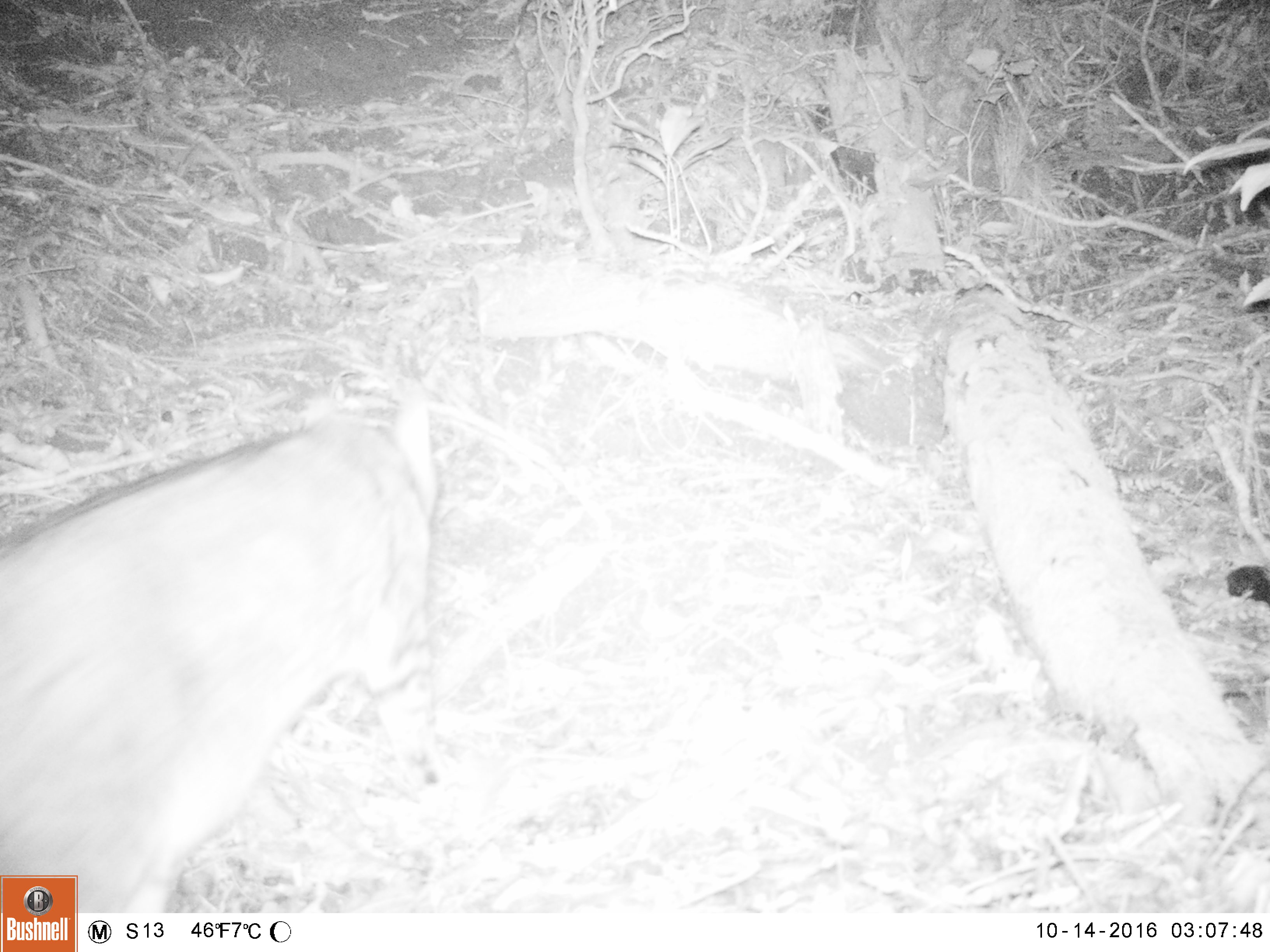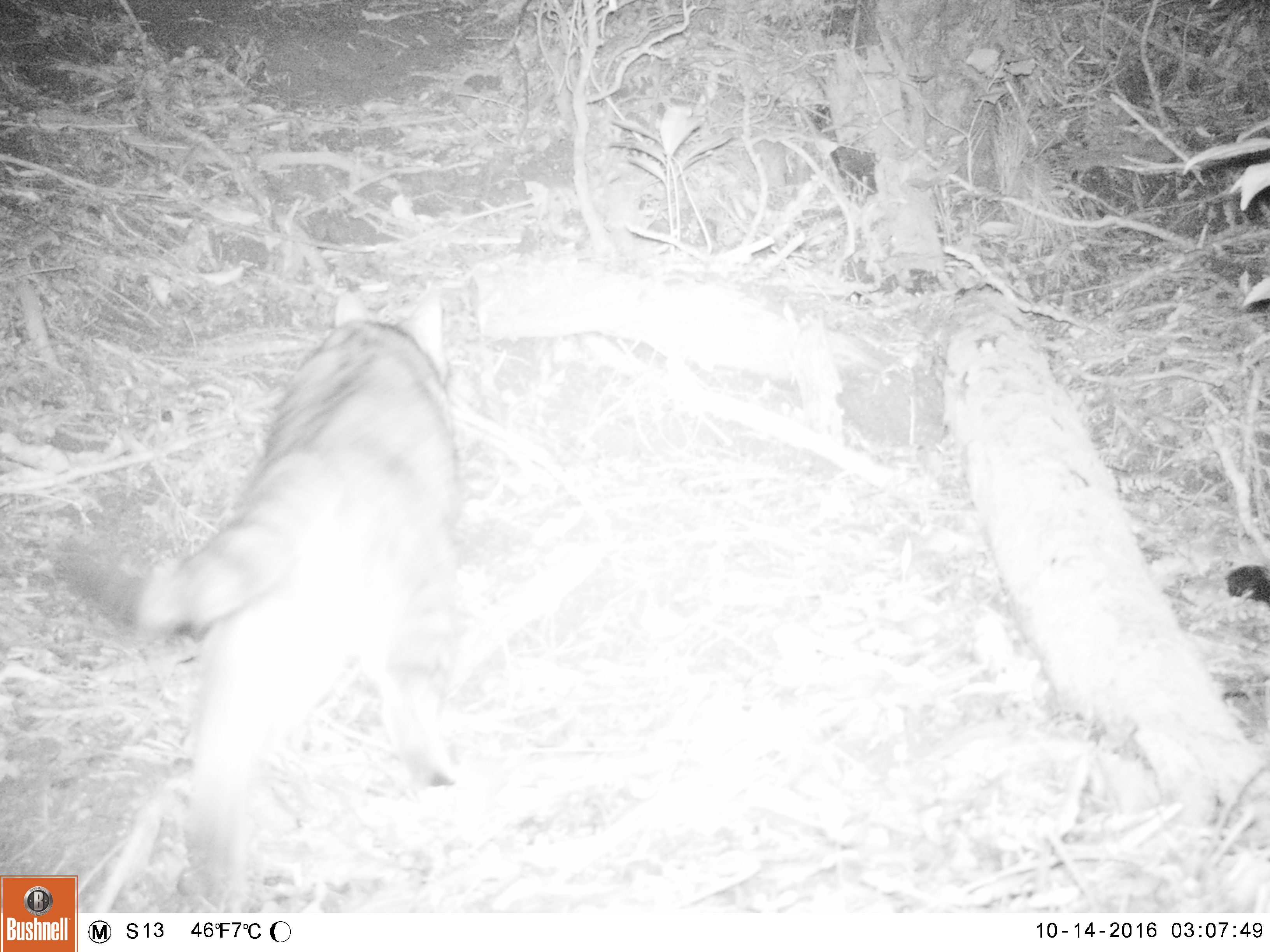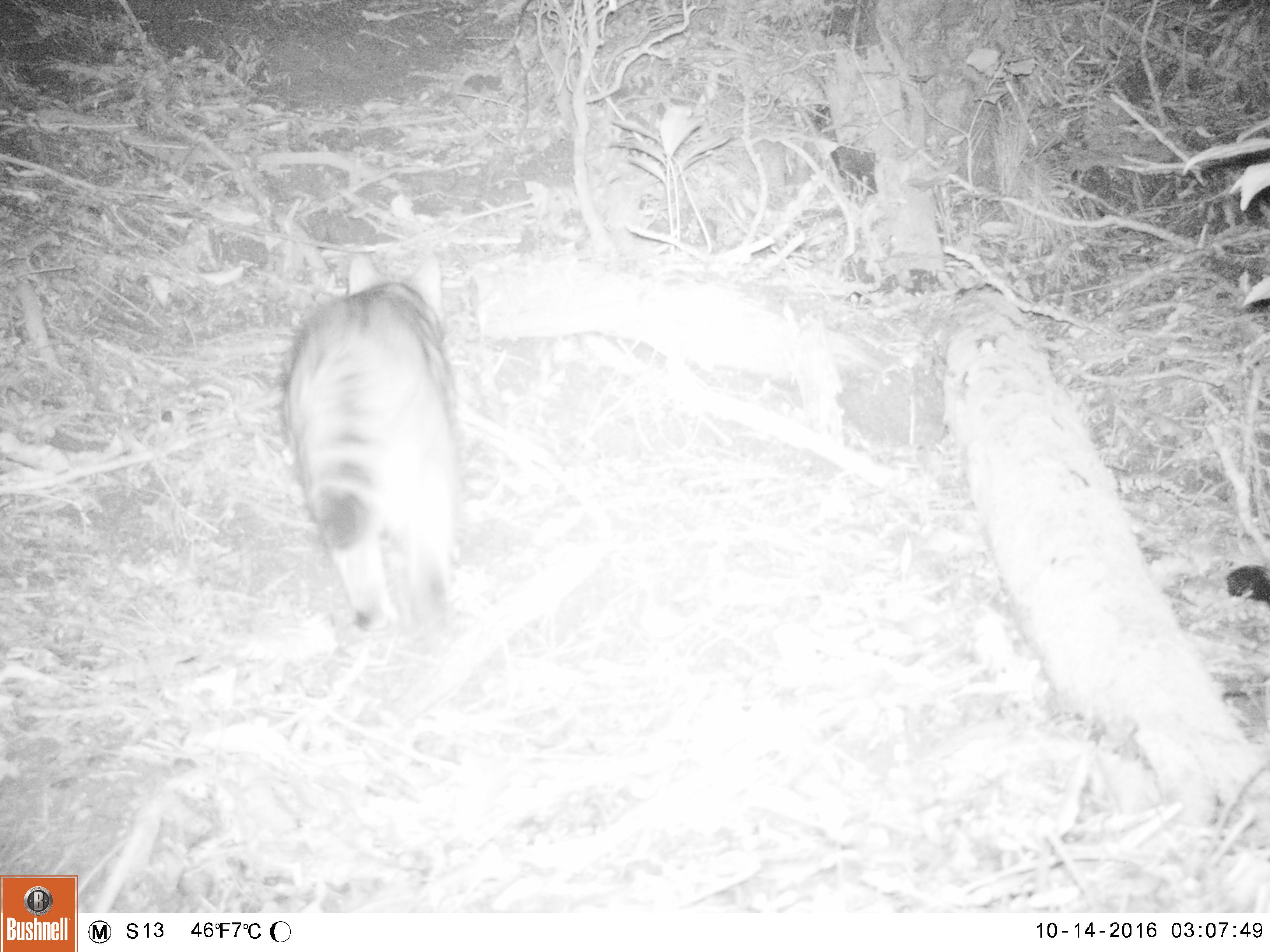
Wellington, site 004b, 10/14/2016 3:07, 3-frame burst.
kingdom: Animalia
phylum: Chordata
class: Mammalia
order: Carnivora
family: Felidae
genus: Felis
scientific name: Felis catus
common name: cat